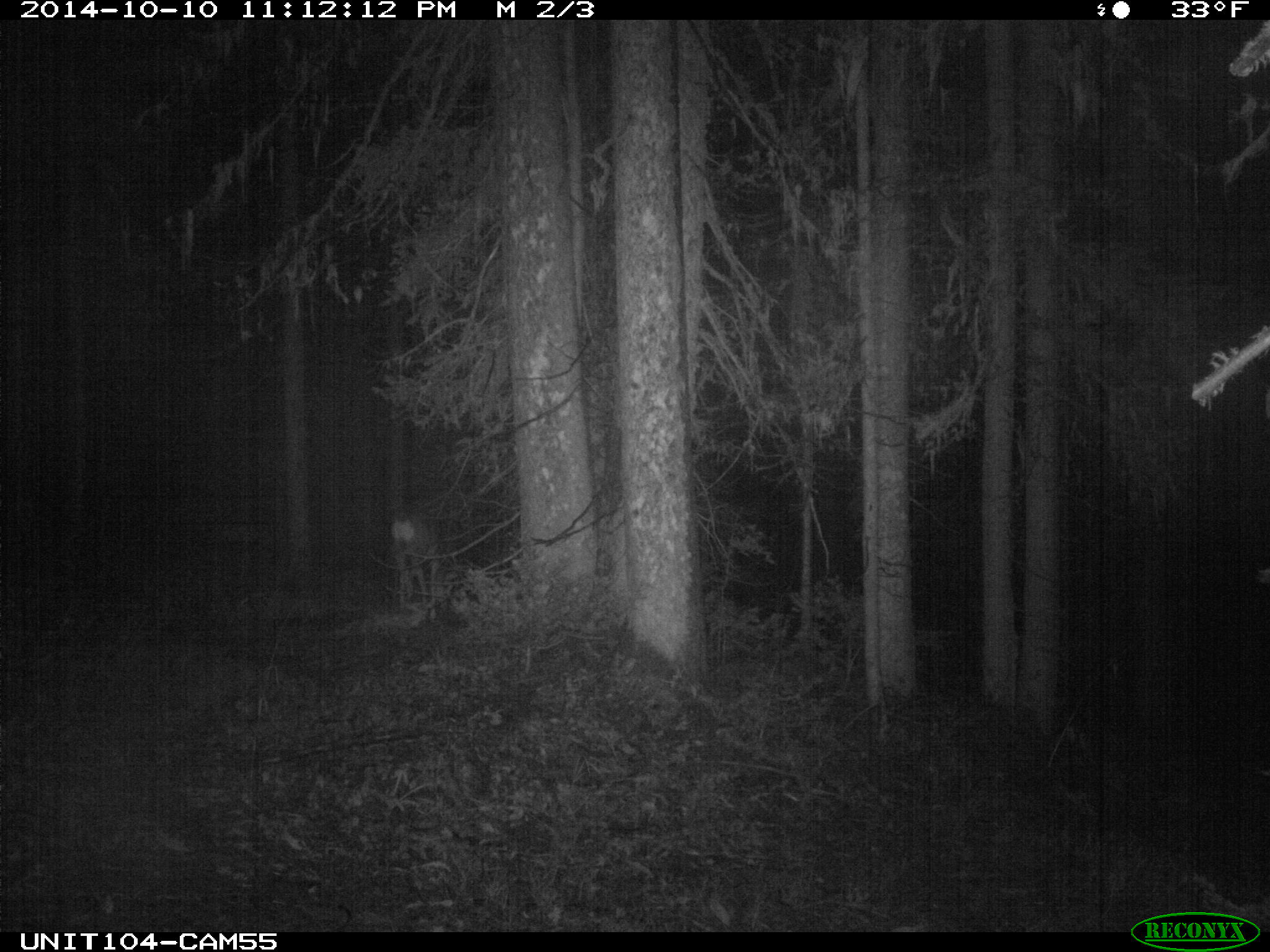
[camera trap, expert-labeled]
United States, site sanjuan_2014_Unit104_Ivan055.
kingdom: Animalia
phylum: Chordata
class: Mammalia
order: Artiodactyla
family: Cervidae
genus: Odocoileus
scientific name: Odocoileus hemionus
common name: mule deer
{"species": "Odocoileus hemionus (mule deer)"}